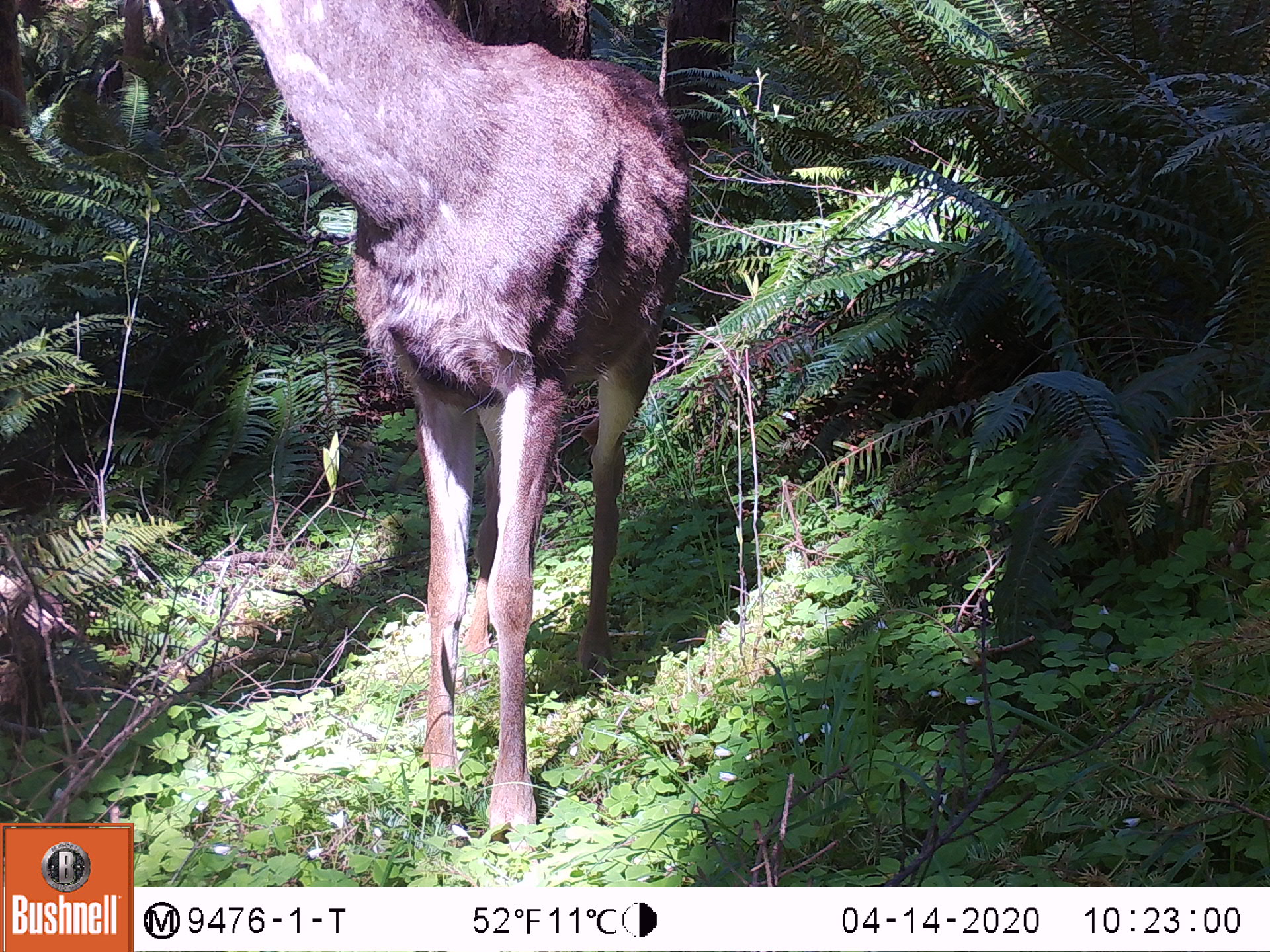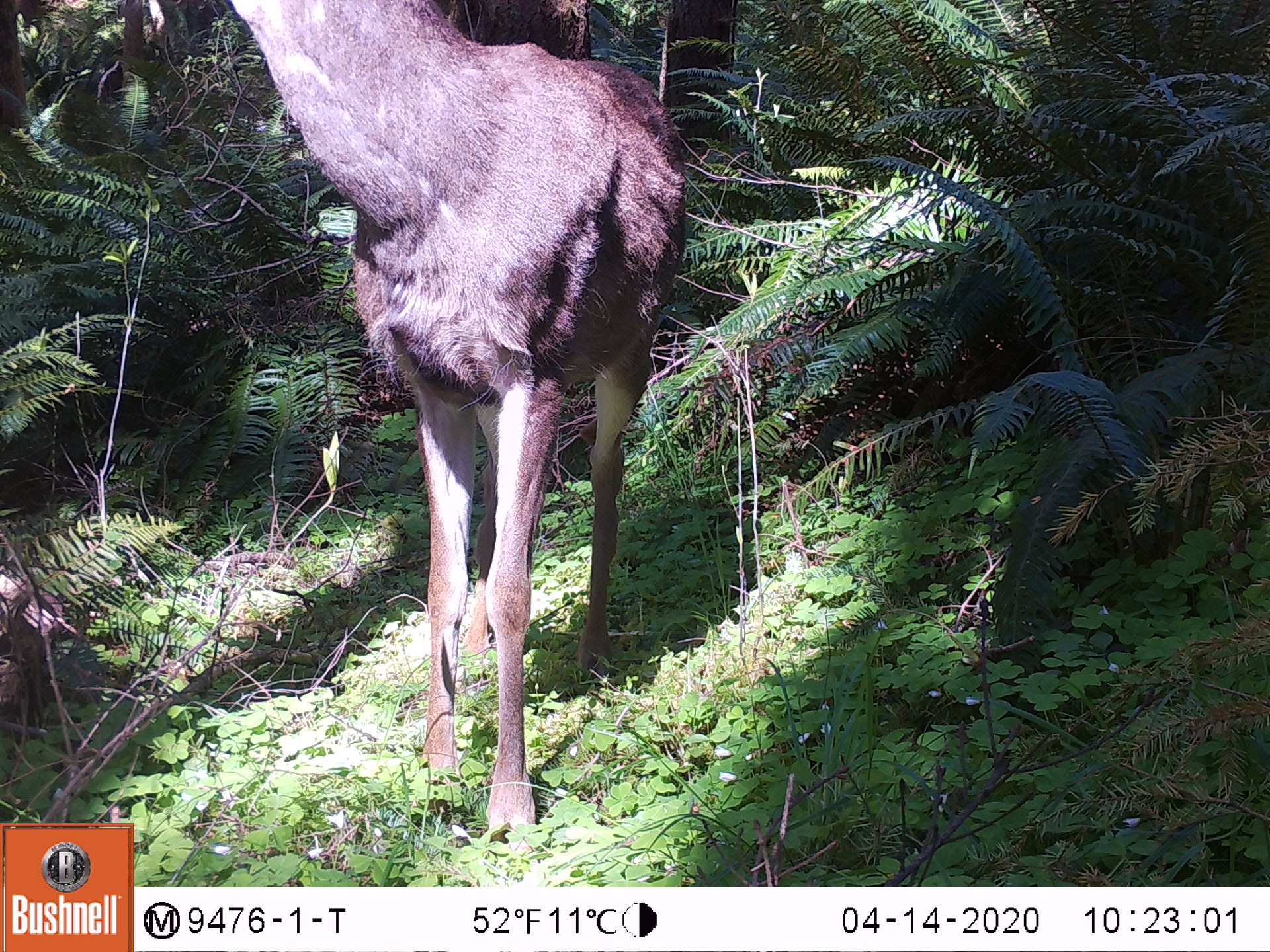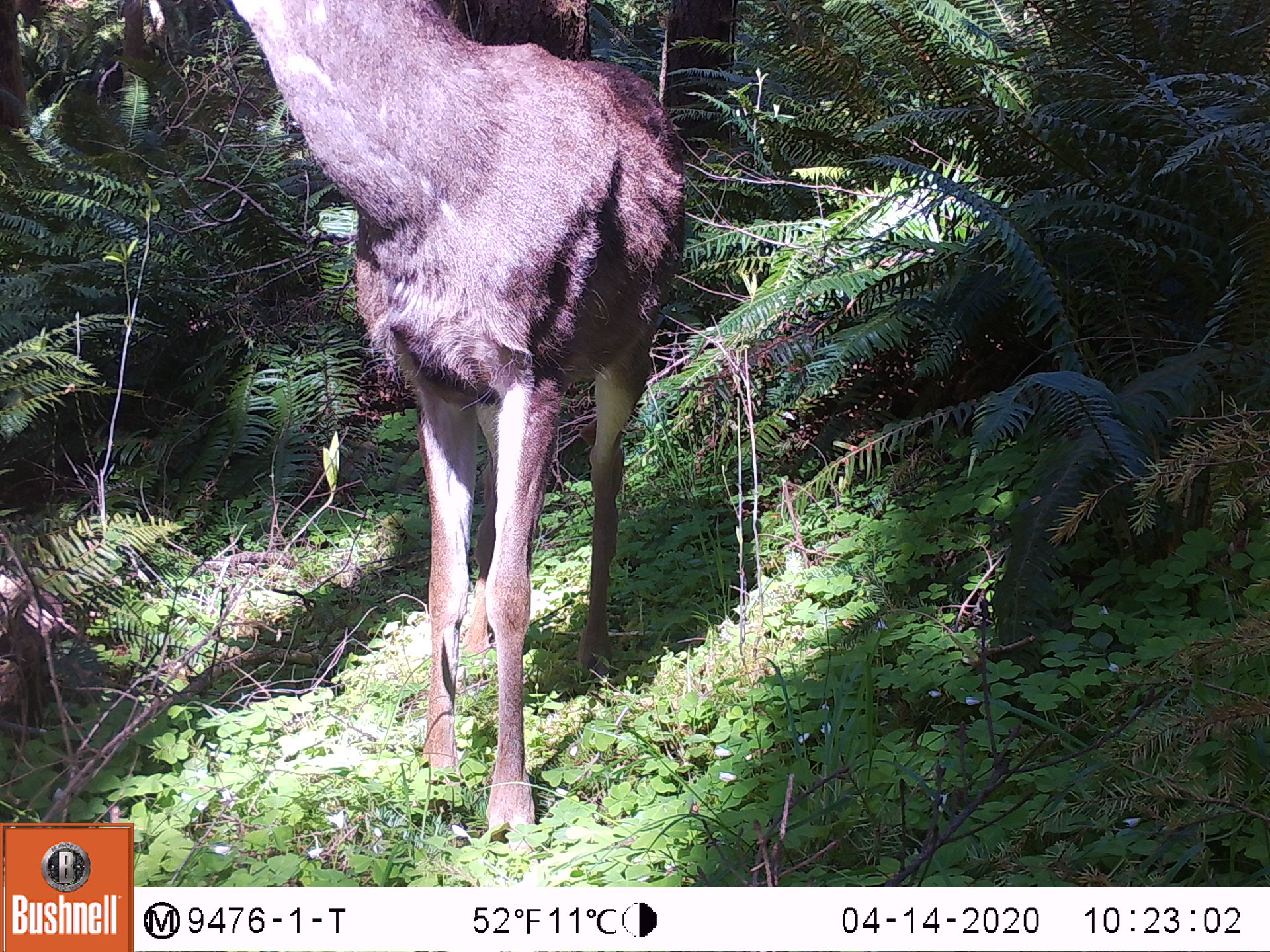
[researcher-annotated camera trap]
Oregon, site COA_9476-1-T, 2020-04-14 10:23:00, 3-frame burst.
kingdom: Animalia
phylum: Chordata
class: Mammalia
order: Artiodactyla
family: Cervidae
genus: Odocoileus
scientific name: Odocoileus hemionus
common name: black-tailed deer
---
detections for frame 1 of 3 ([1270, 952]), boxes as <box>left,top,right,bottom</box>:
black-tailed deer: <box>214,0,735,834</box>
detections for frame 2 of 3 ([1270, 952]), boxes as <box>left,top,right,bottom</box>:
black-tailed deer: <box>221,0,688,849</box>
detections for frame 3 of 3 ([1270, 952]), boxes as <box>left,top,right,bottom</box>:
black-tailed deer: <box>225,1,710,843</box>